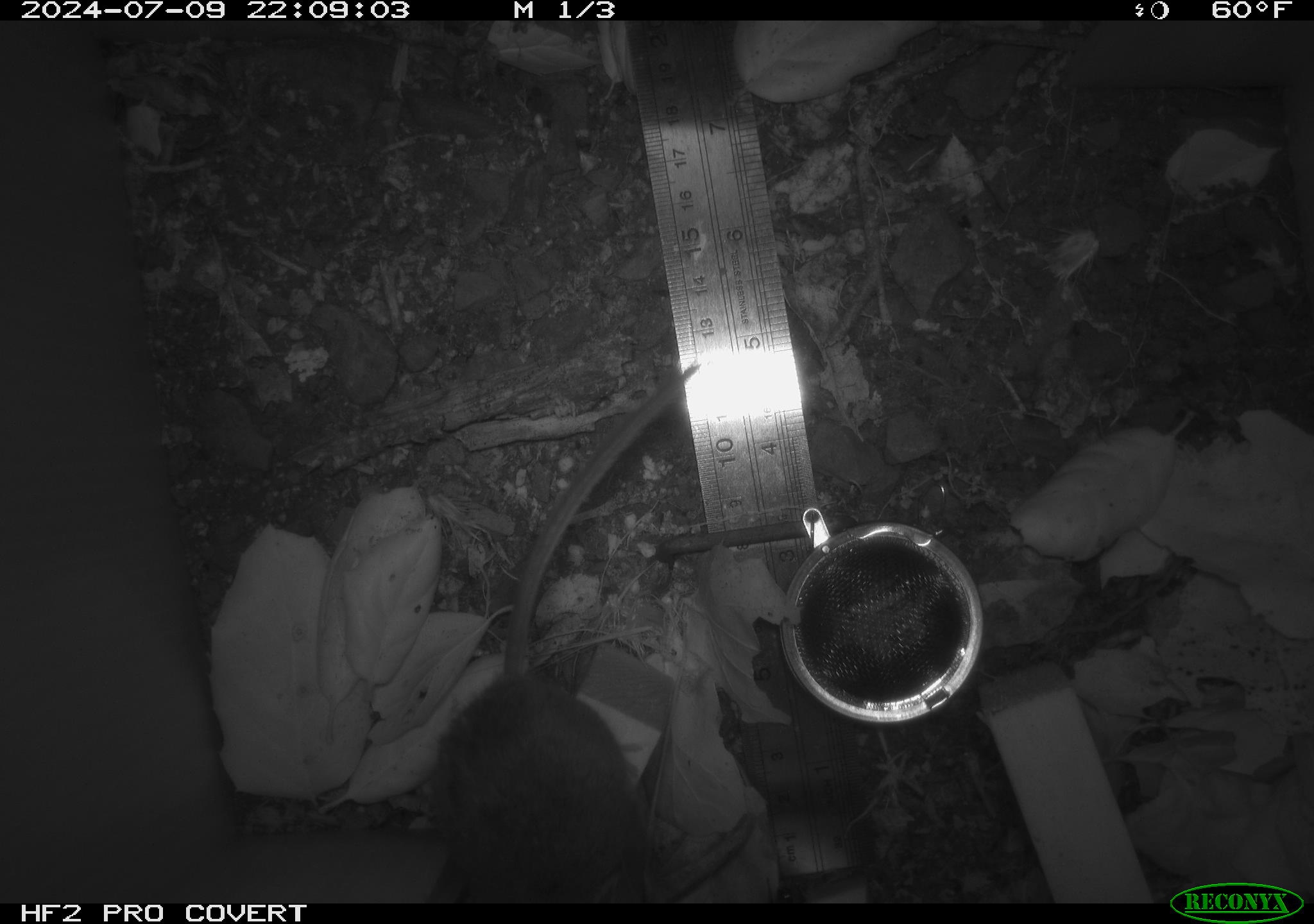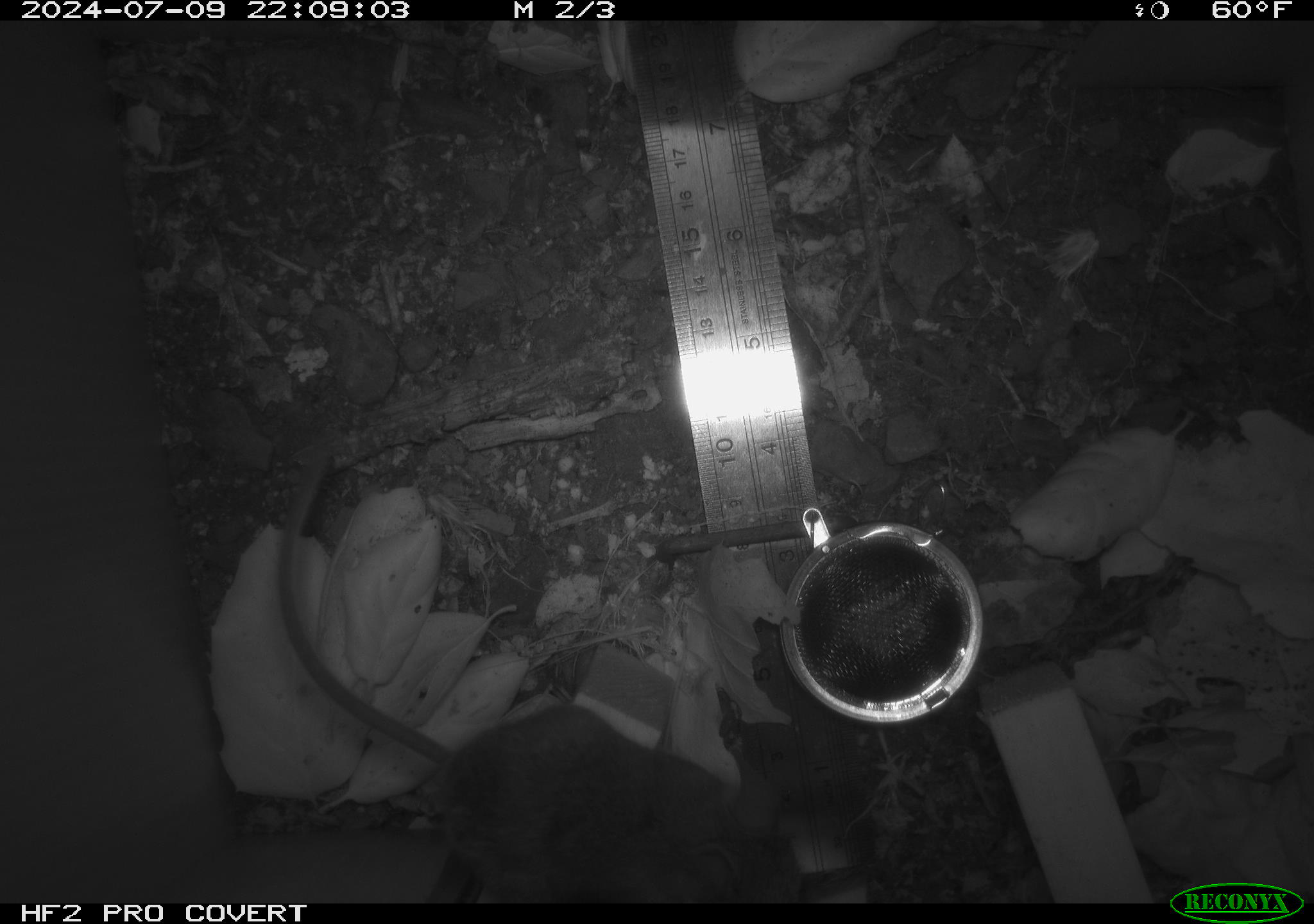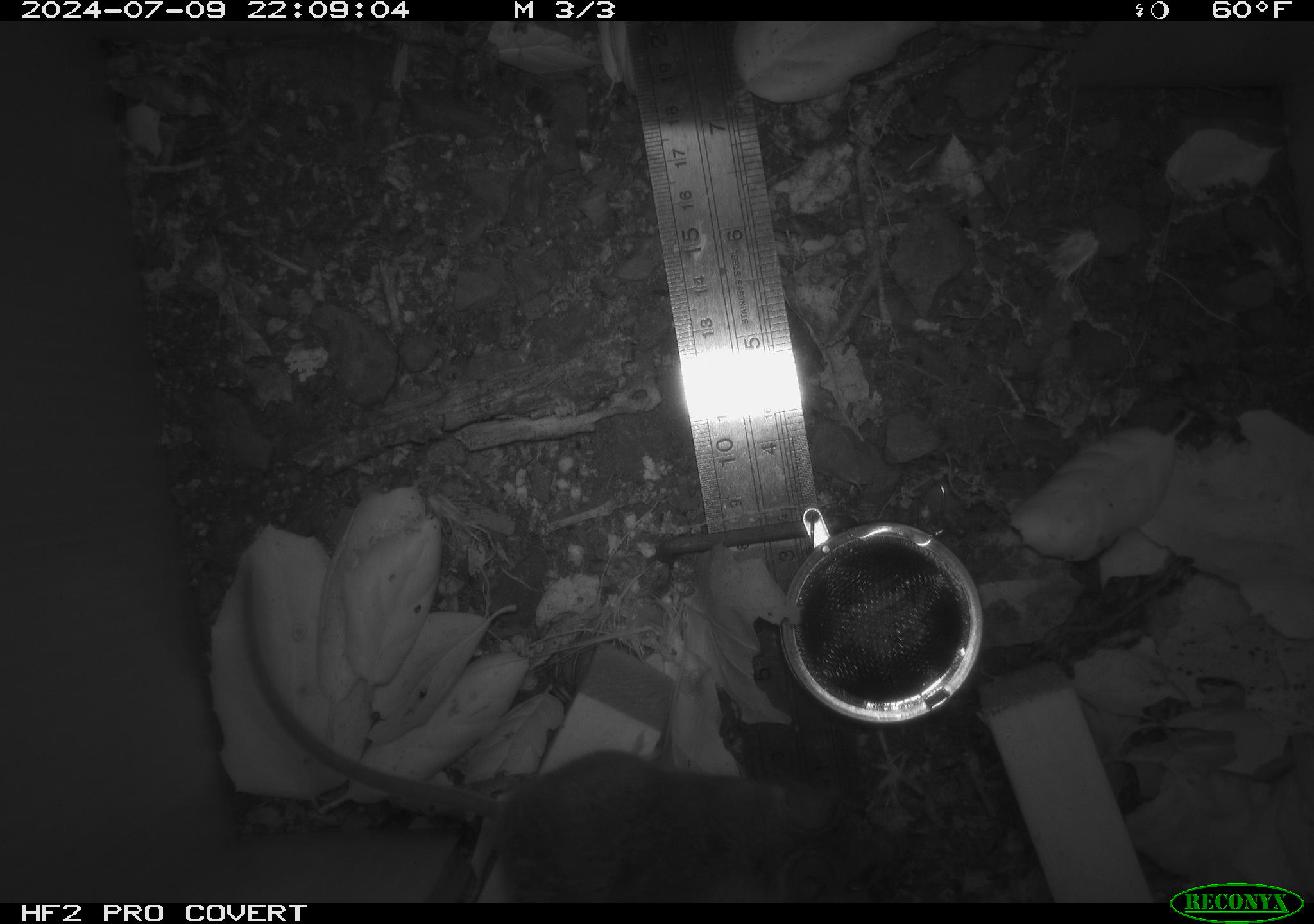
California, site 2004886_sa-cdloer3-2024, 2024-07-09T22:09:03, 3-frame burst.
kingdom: Animalia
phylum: Chordata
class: Mammalia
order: Rodentia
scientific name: Rodentia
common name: rodent